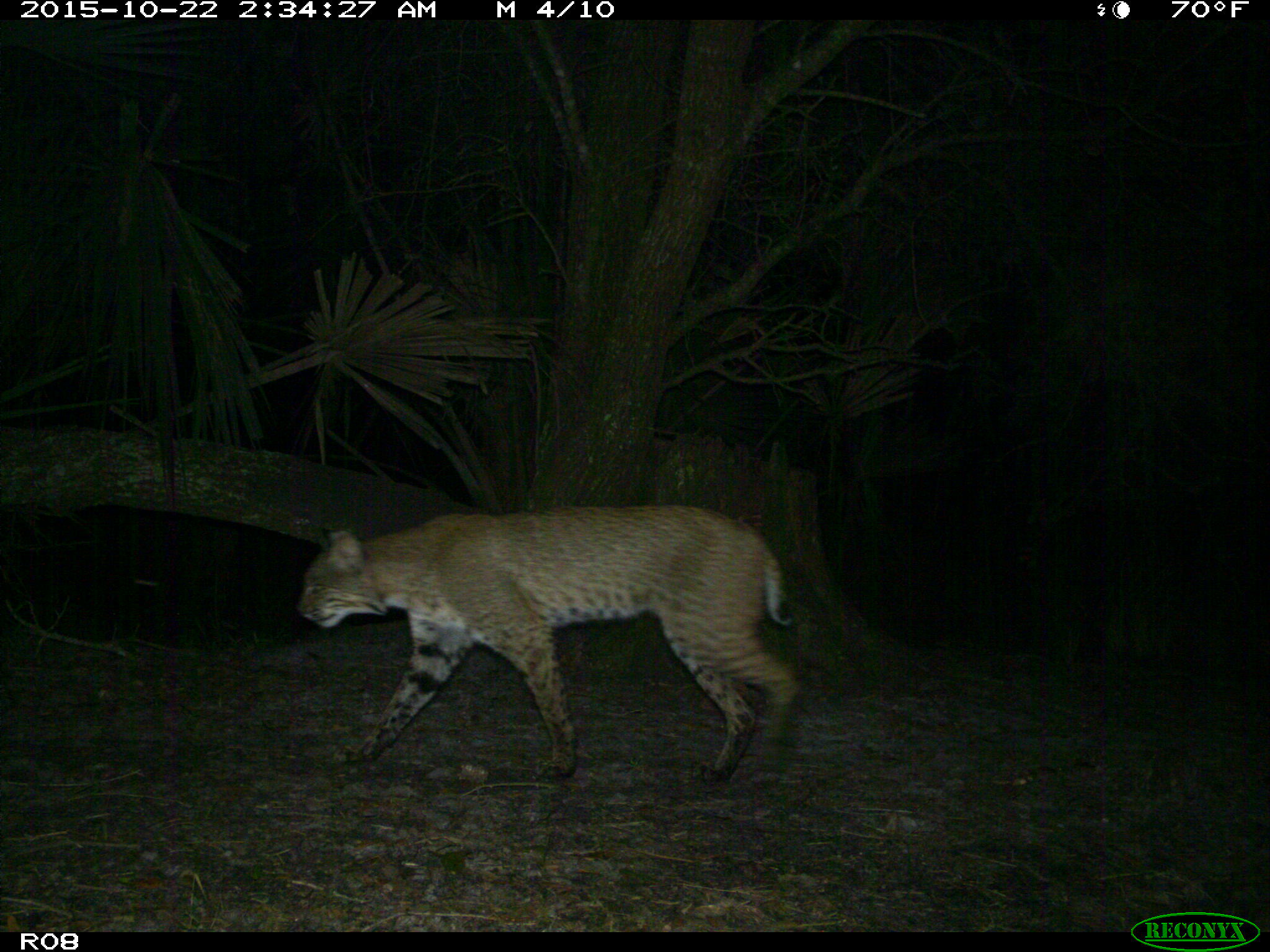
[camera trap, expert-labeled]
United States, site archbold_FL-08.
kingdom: Animalia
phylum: Chordata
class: Mammalia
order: Carnivora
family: Felidae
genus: Lynx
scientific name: Lynx rufus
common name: bobcat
Lynx rufus (bobcat).